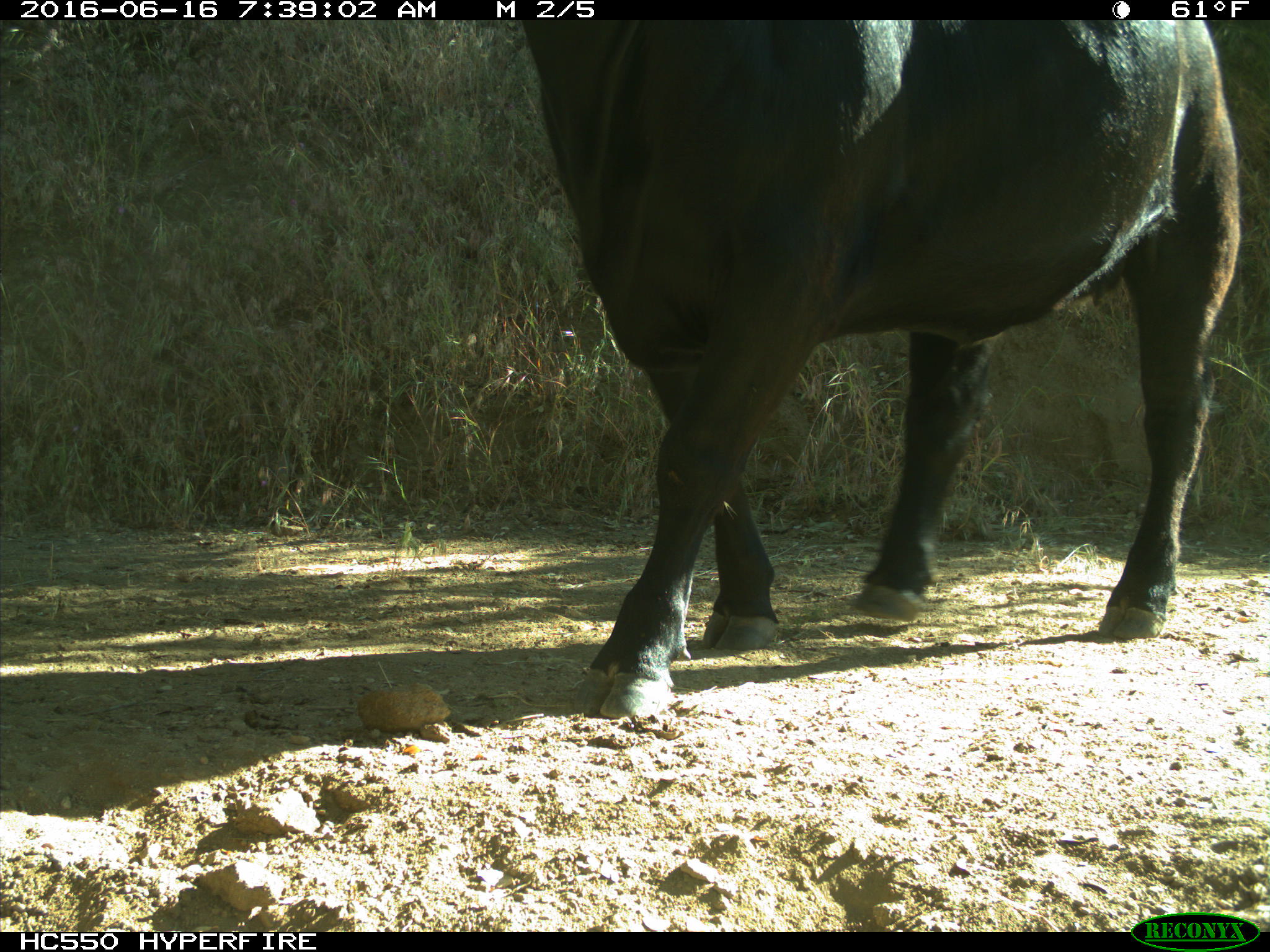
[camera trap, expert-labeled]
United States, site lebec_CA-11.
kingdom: Animalia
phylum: Chordata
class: Mammalia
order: Artiodactyla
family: Bovidae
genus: Bos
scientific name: Bos taurus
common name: domestic cow